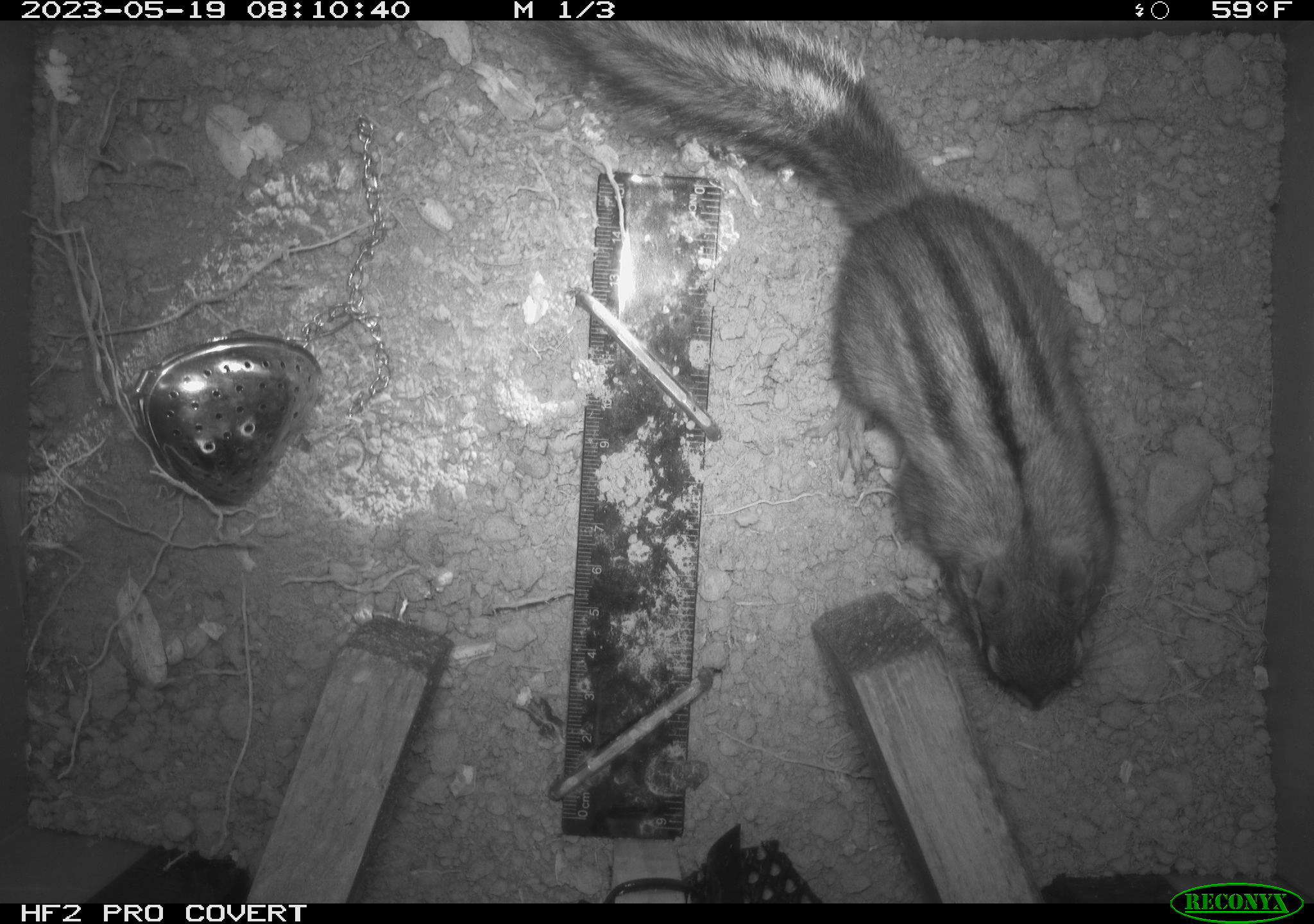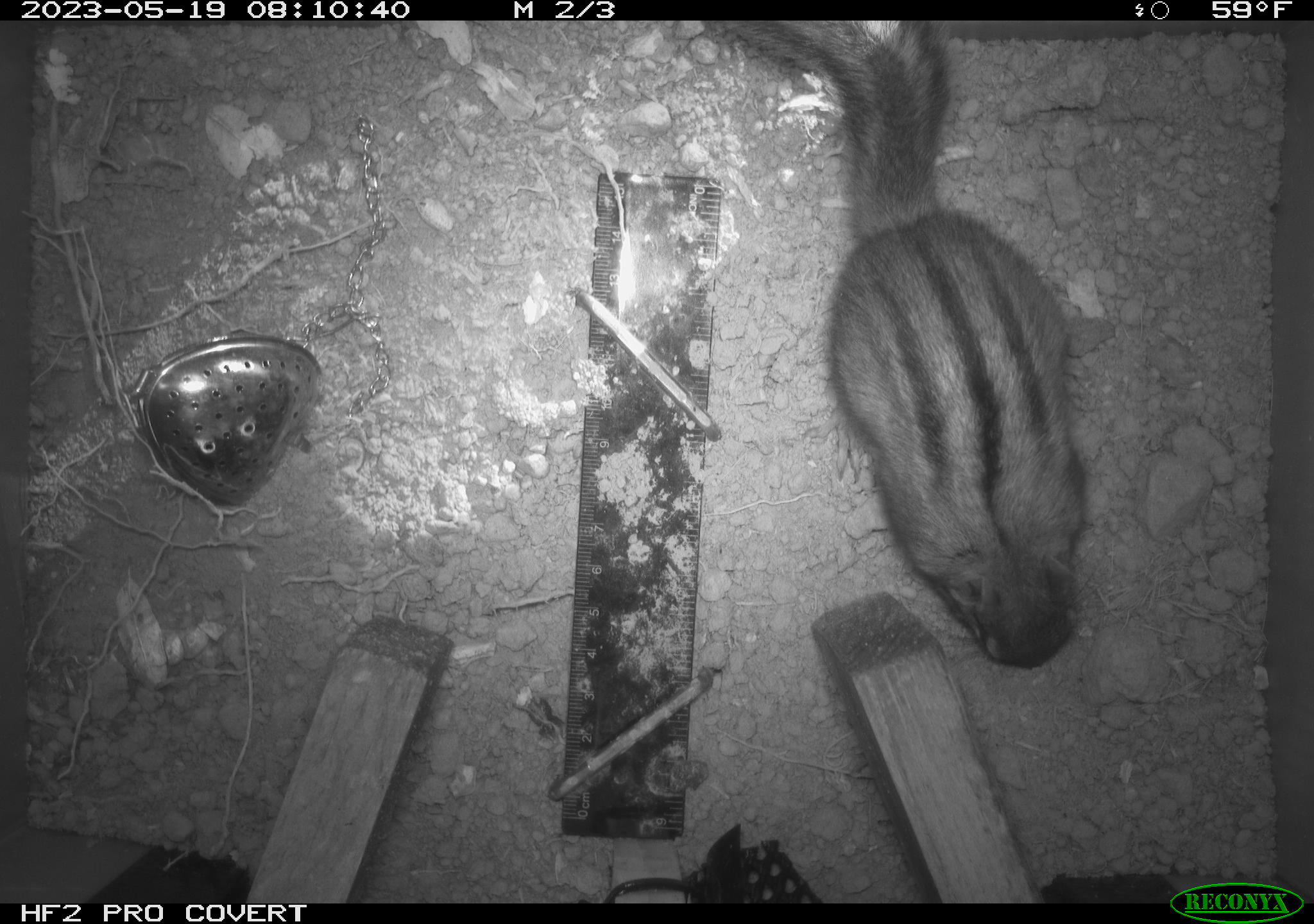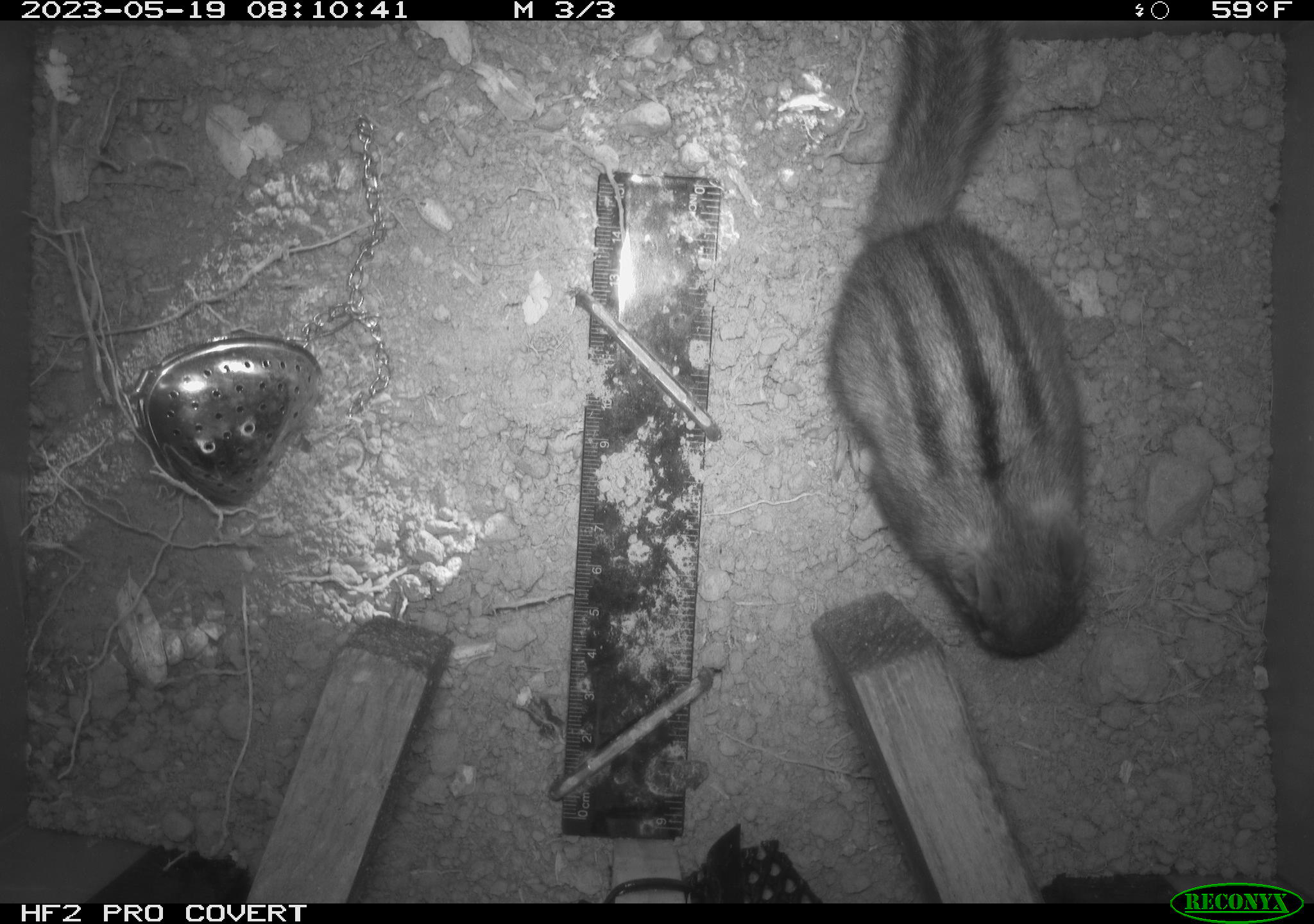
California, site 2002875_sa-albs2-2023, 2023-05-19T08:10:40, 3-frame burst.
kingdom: Animalia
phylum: Chordata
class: Mammalia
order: Rodentia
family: Sciuridae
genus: Neotamias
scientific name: Neotamias sonomae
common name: sonoma chipmunk